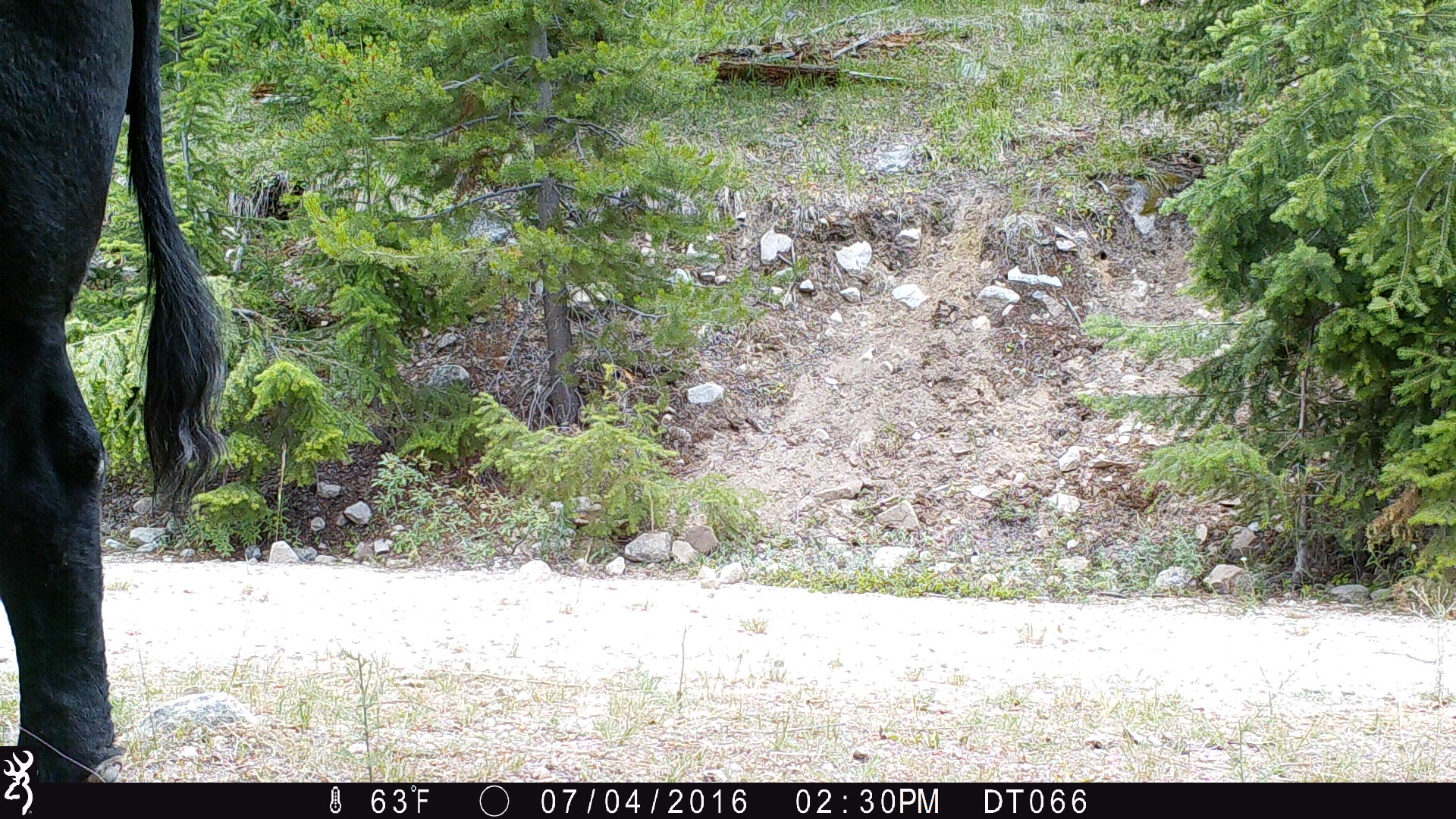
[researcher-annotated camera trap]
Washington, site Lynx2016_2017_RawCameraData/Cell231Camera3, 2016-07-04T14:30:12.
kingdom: Animalia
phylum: Chordata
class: Mammalia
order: Artiodactyla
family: Bovidae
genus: Bos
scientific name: Bos taurus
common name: domestic cattle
Domestic cattle (Bos taurus). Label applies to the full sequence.